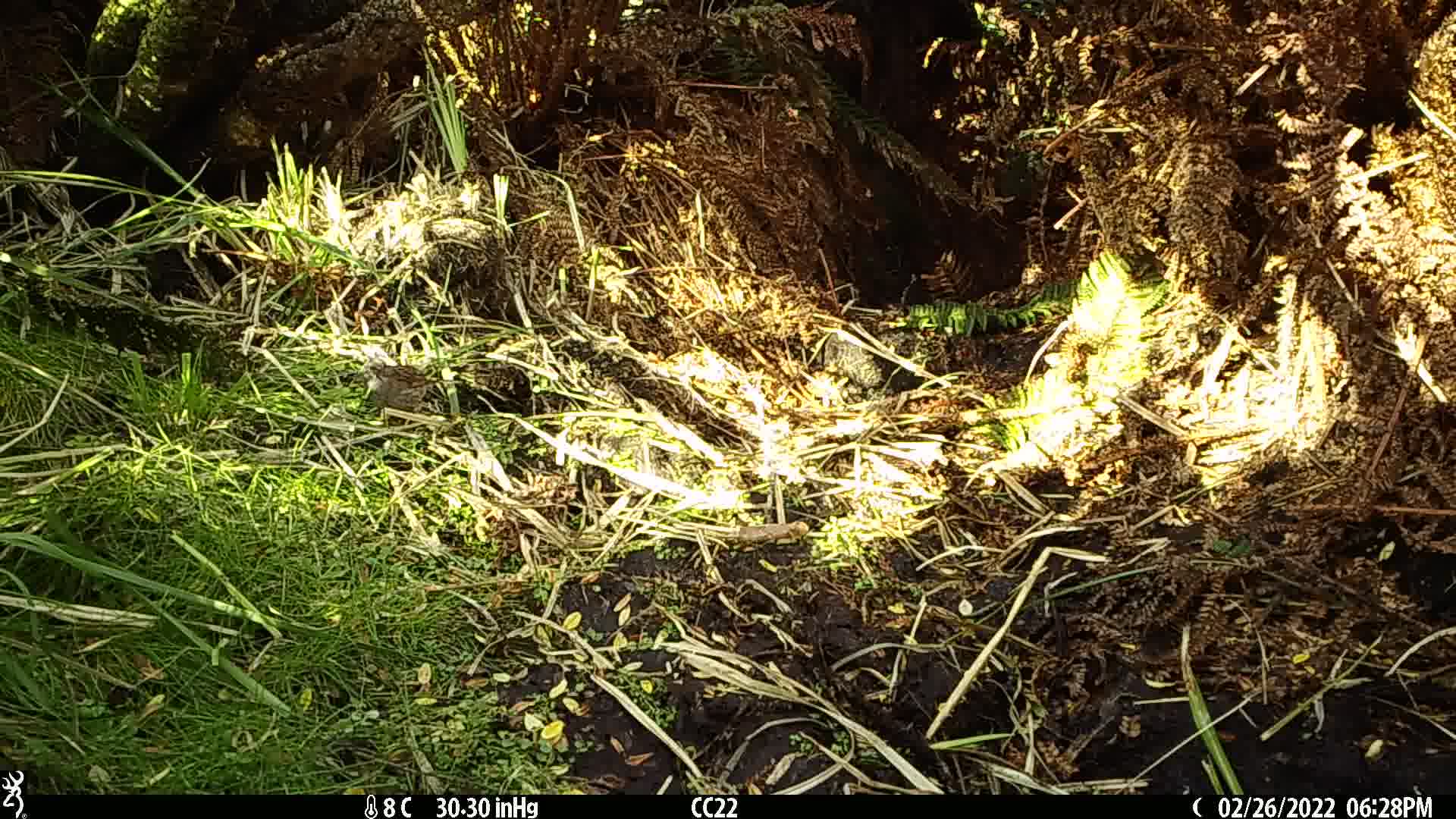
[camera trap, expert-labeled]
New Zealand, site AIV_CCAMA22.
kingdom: Animalia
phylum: Chordata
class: Aves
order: Passeriformes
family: Prunellidae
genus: Prunella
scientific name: Prunella modularis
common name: dunnock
Dunnock (Prunella modularis).